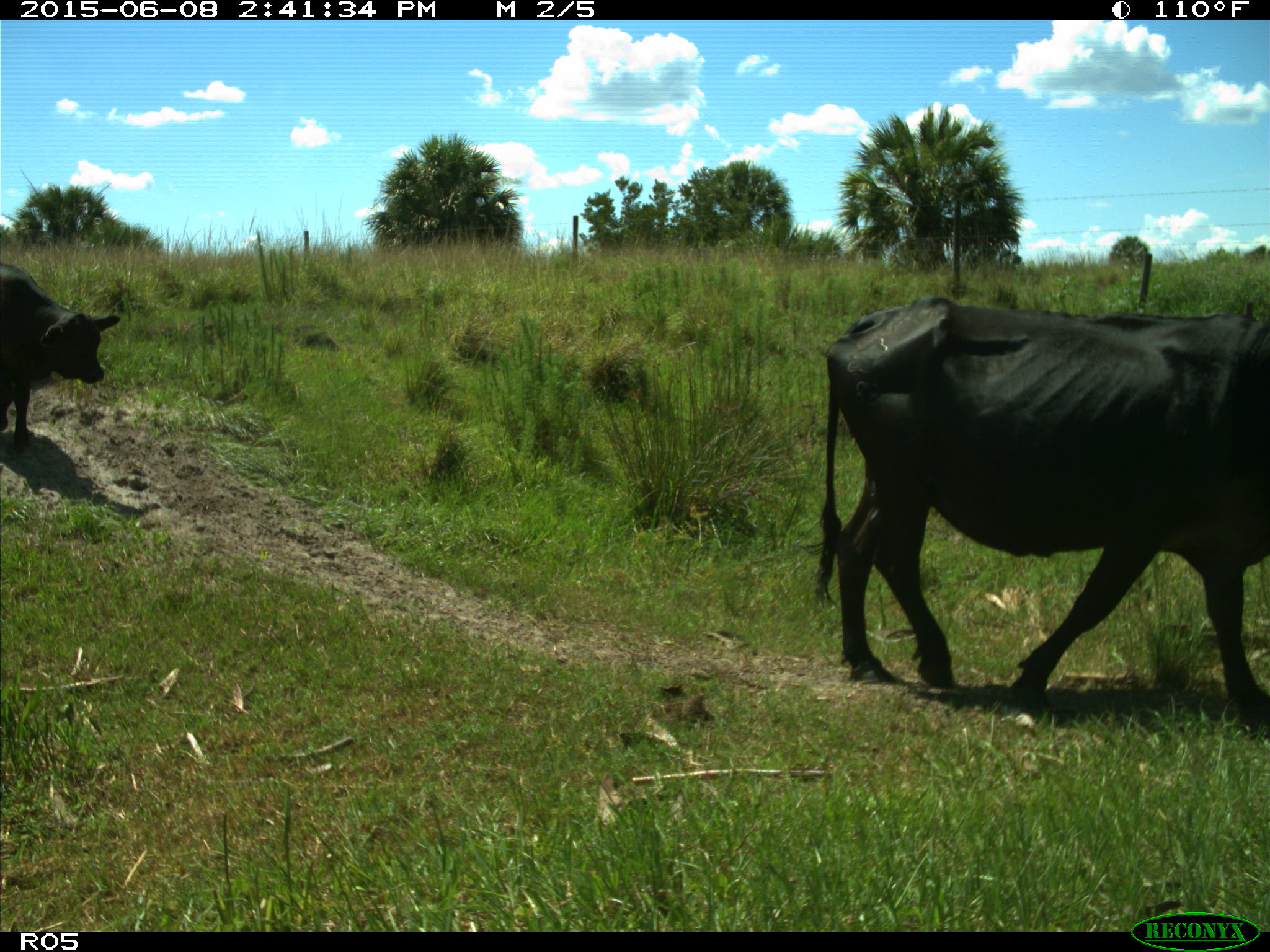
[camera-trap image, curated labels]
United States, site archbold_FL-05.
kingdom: Animalia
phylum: Chordata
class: Mammalia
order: Artiodactyla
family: Bovidae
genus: Bos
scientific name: Bos taurus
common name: domestic cow